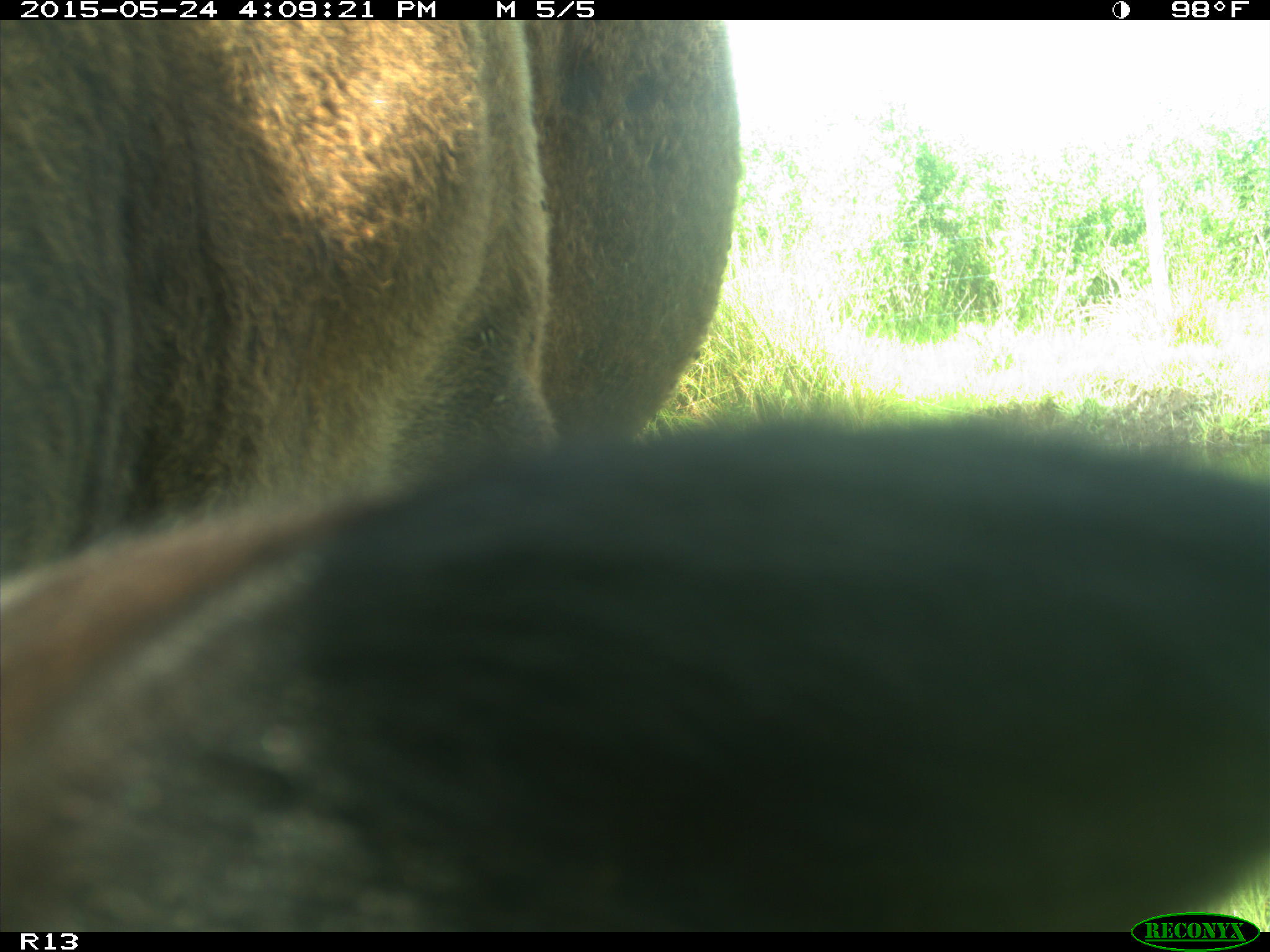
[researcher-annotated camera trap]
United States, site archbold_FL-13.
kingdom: Animalia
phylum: Chordata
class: Mammalia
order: Artiodactyla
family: Bovidae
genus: Bos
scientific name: Bos taurus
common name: domestic cow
Bos taurus (domestic cow).